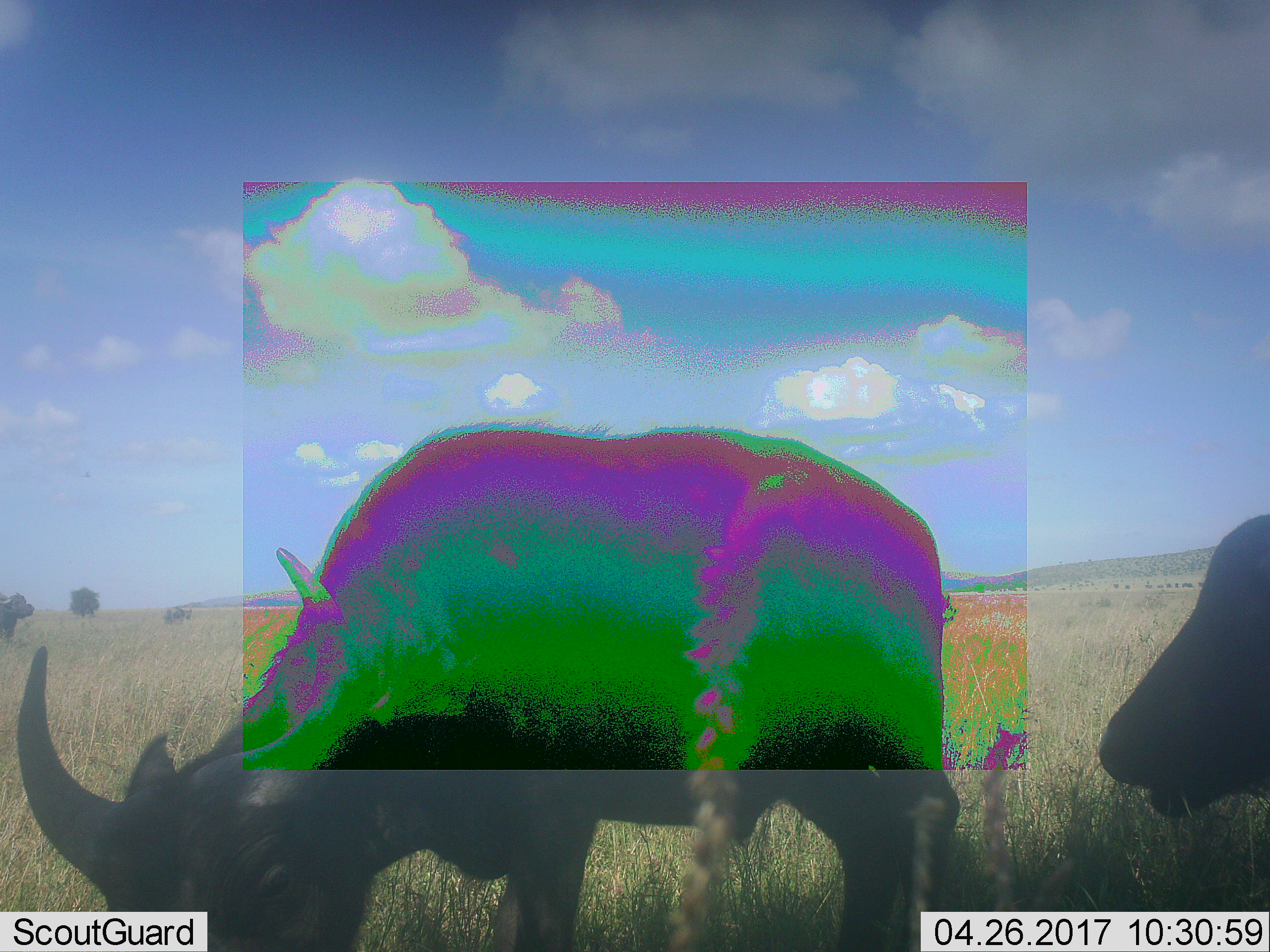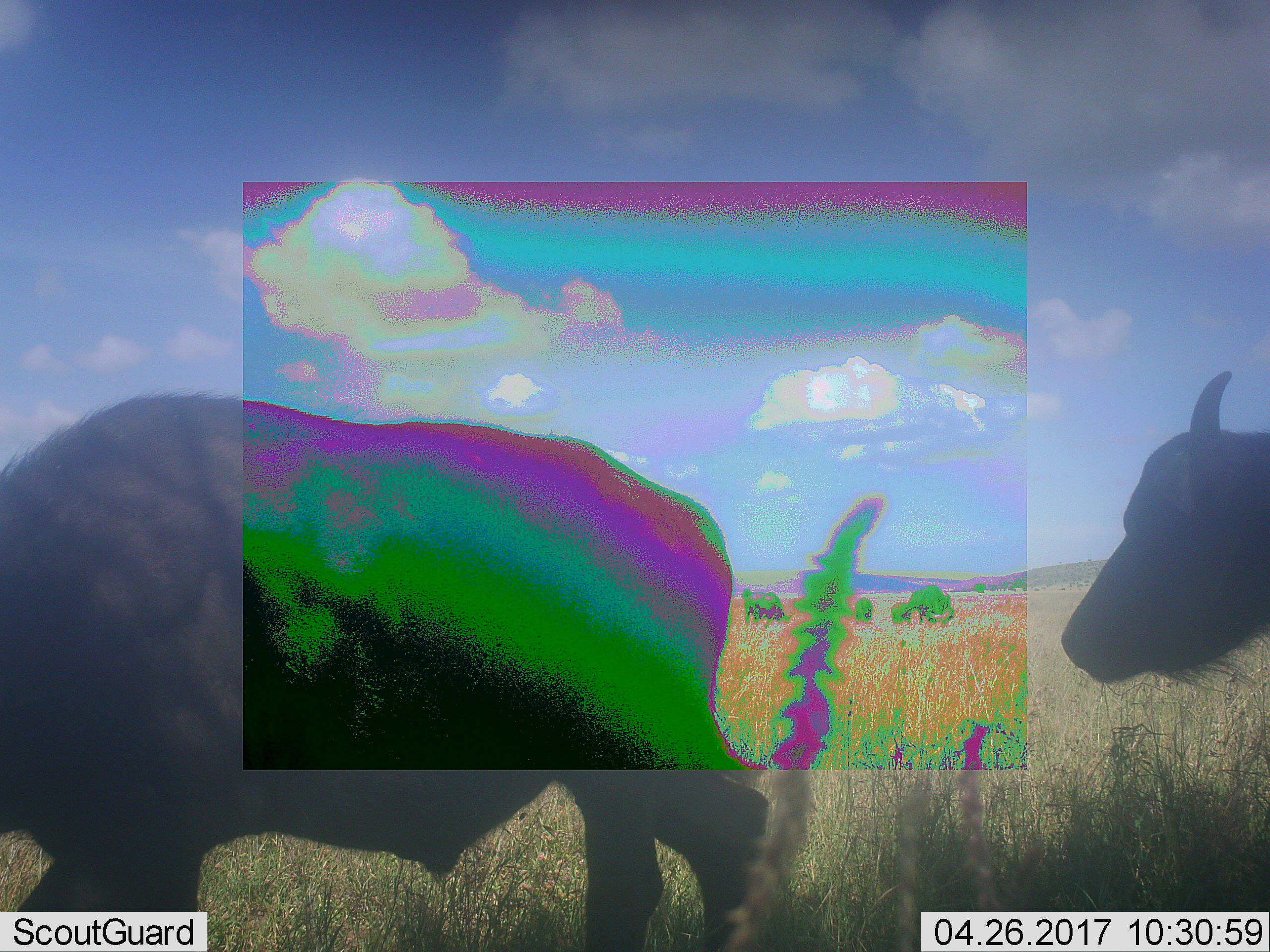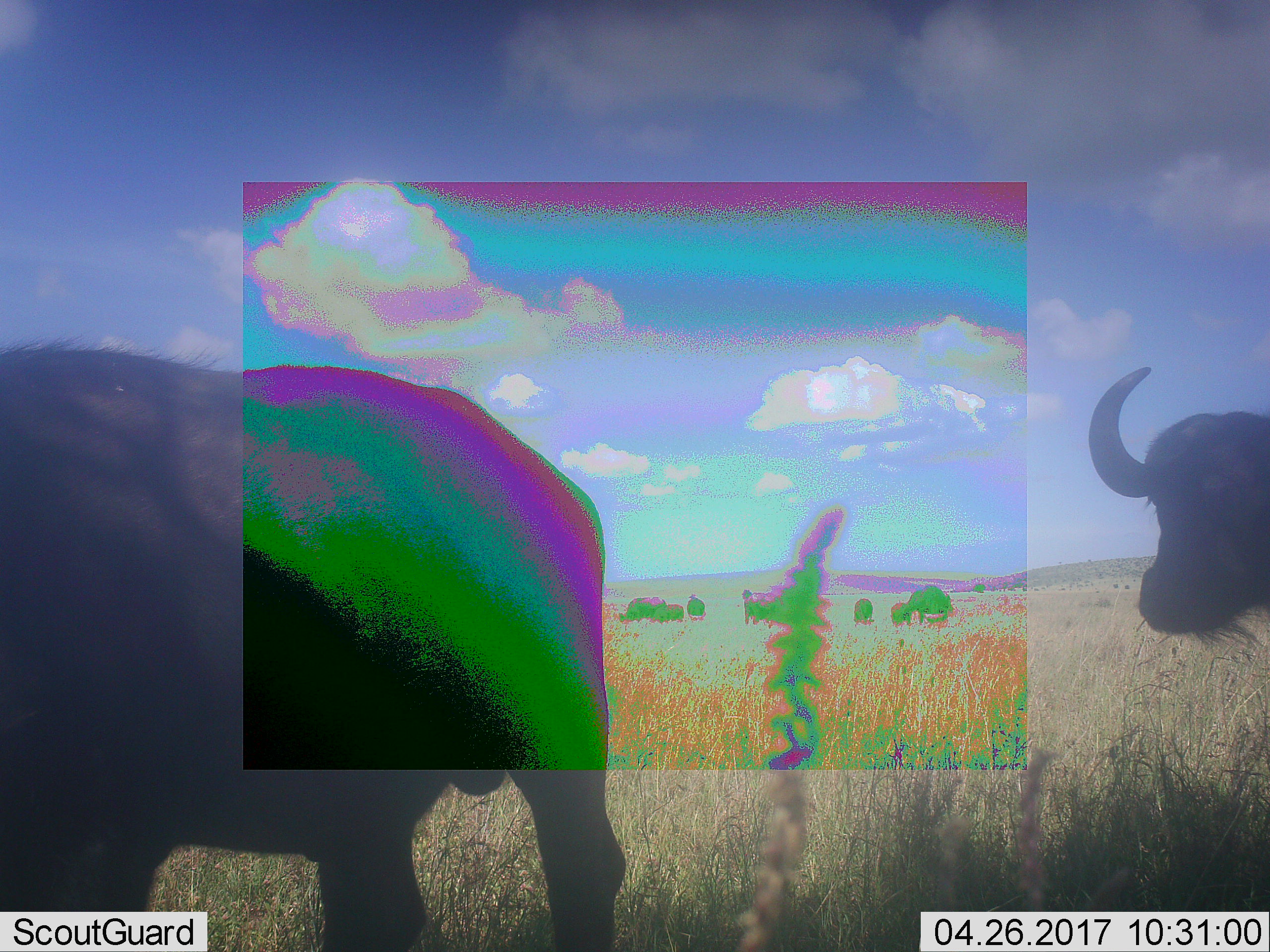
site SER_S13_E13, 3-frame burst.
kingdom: Animalia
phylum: Chordata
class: Mammalia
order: Artiodactyla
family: Bovidae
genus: Syncerus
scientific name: Syncerus caffer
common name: african buffalo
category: buffalo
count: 9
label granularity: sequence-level